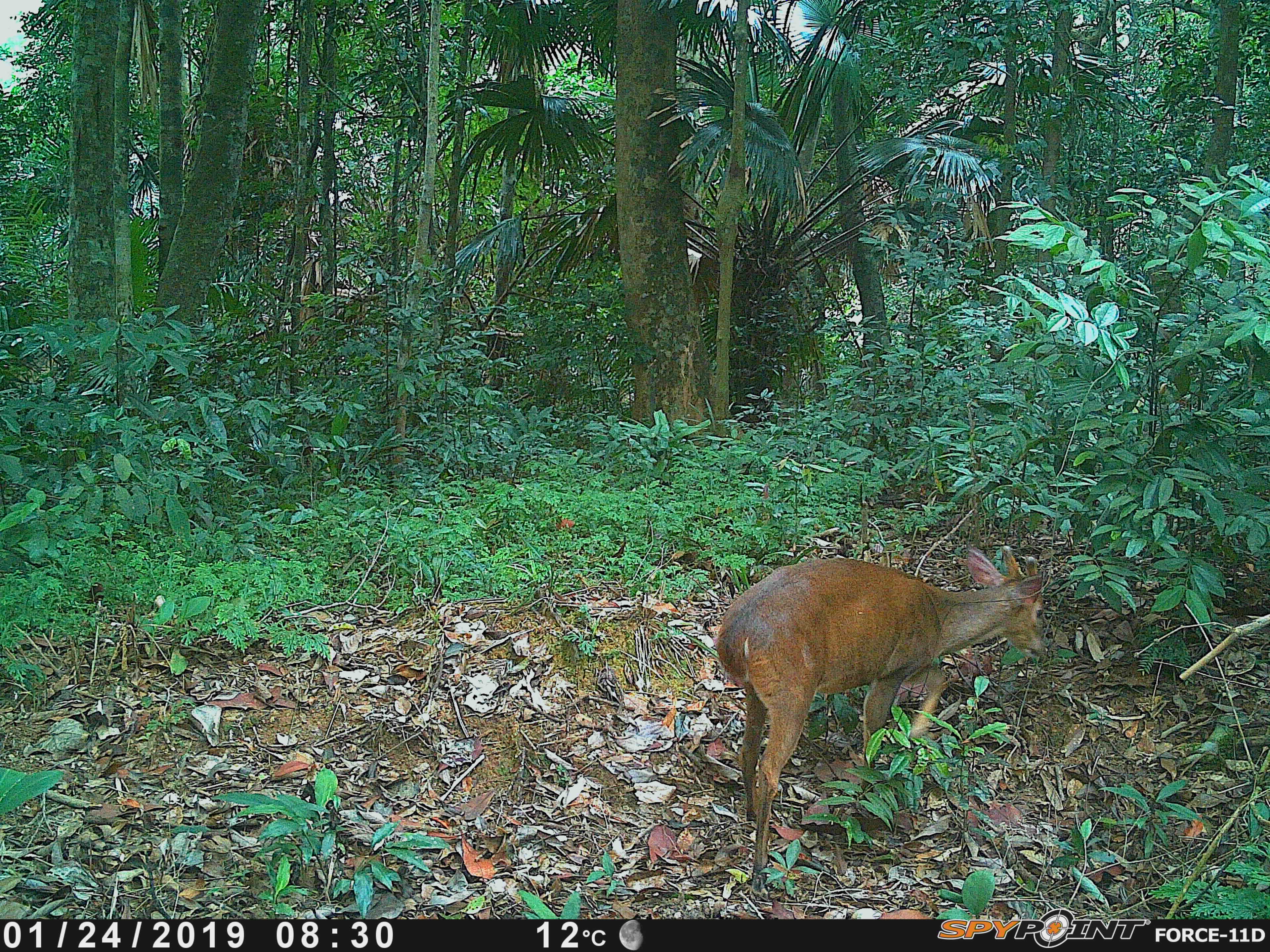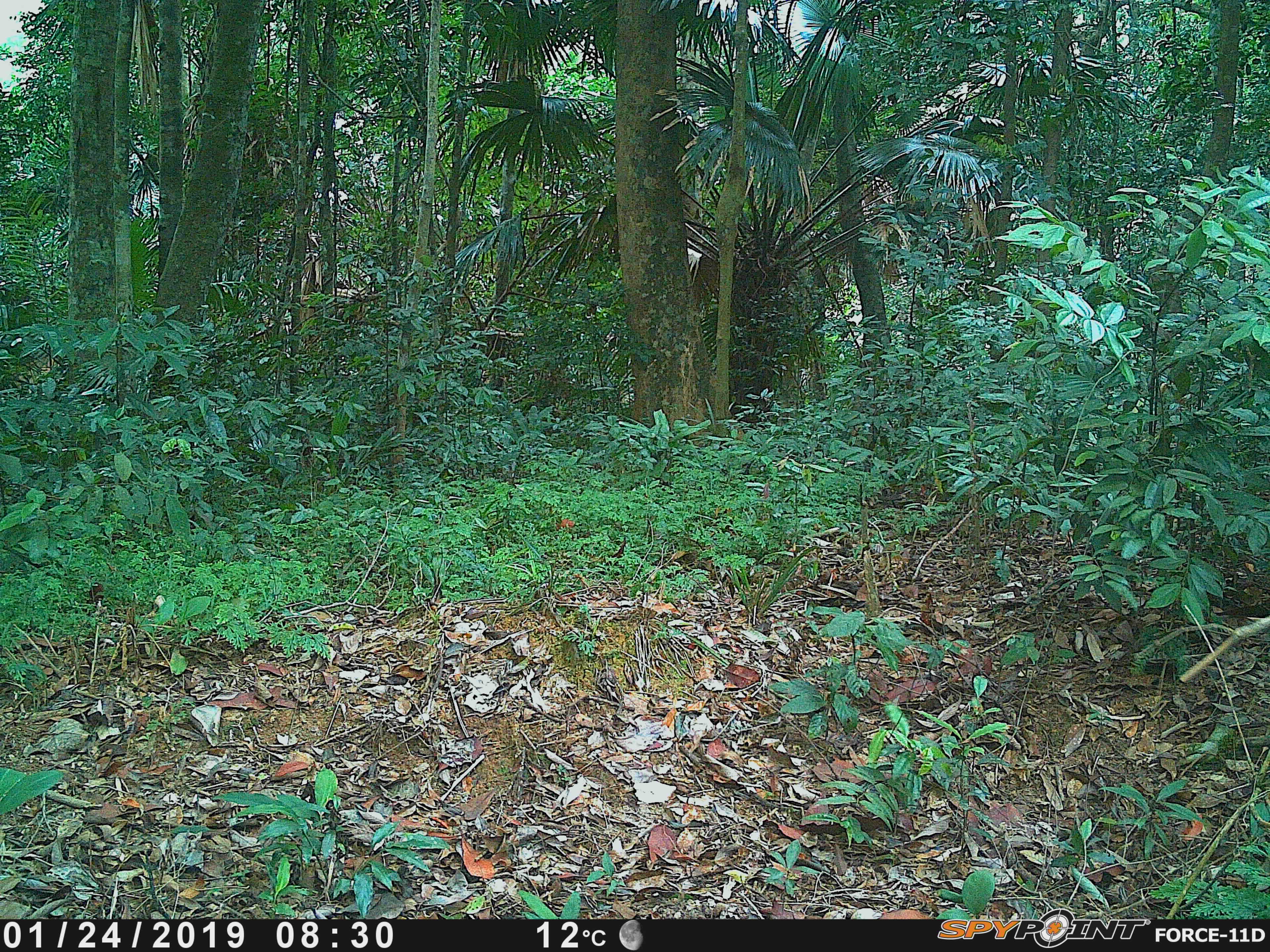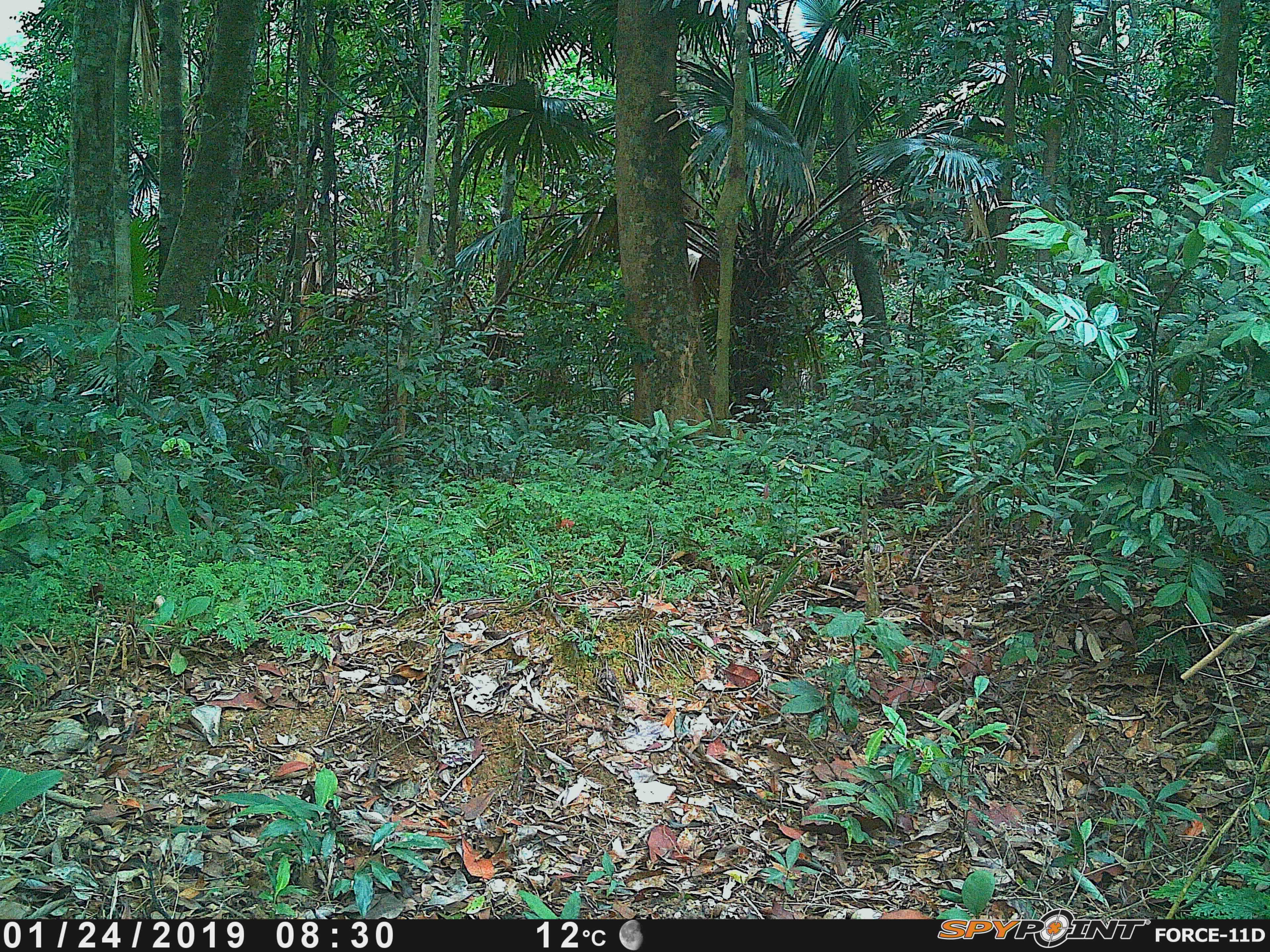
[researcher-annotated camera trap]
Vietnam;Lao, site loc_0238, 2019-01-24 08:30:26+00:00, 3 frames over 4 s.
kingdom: Animalia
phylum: Chordata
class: Mammalia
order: Artiodactyla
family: Cervidae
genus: Muntiacus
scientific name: Muntiacus vuquangensis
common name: large-antlered muntjac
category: large antlered muntjac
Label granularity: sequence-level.